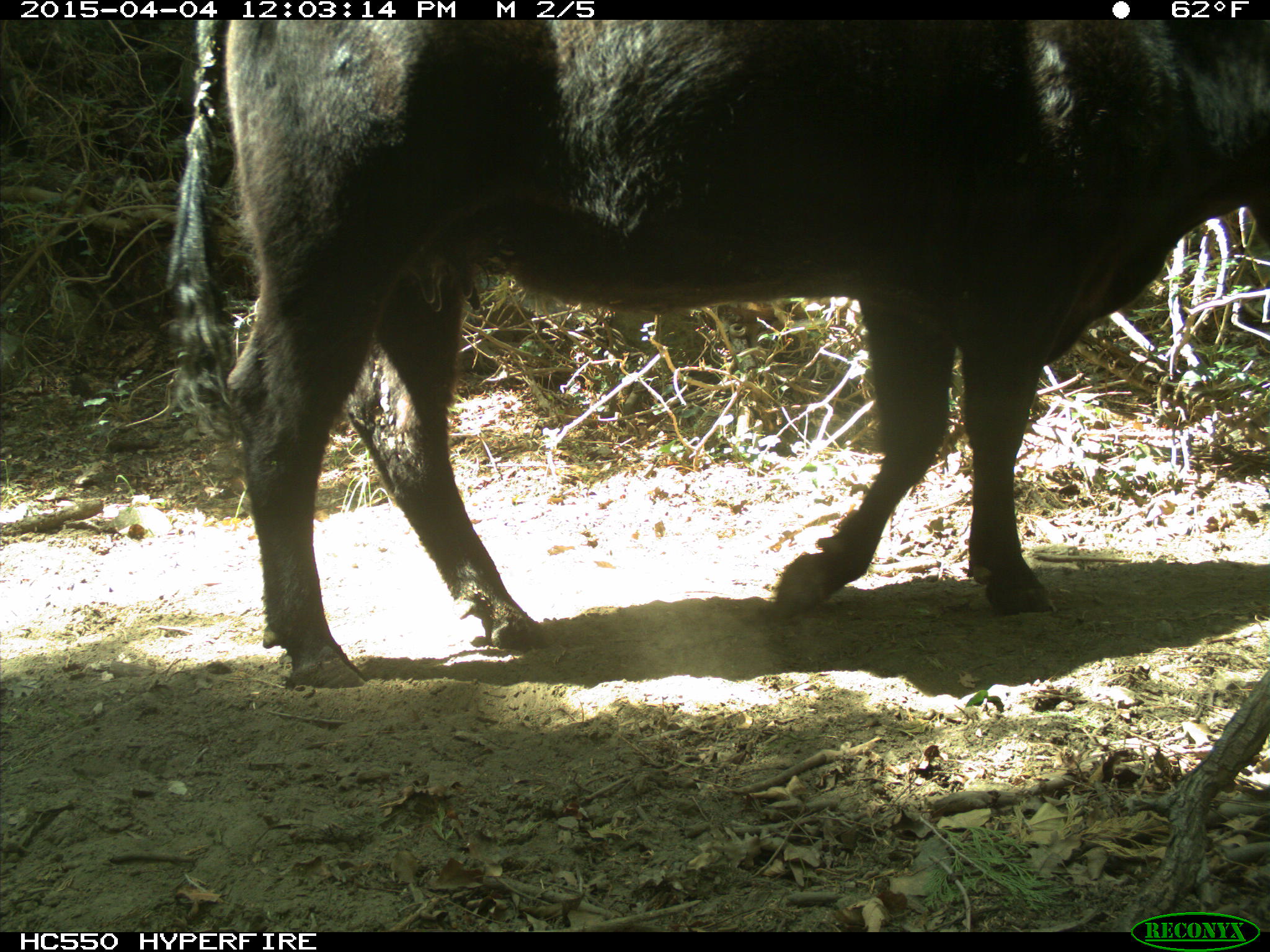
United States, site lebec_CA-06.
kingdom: Animalia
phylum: Chordata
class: Mammalia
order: Artiodactyla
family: Bovidae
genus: Bos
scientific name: Bos taurus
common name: domestic cow